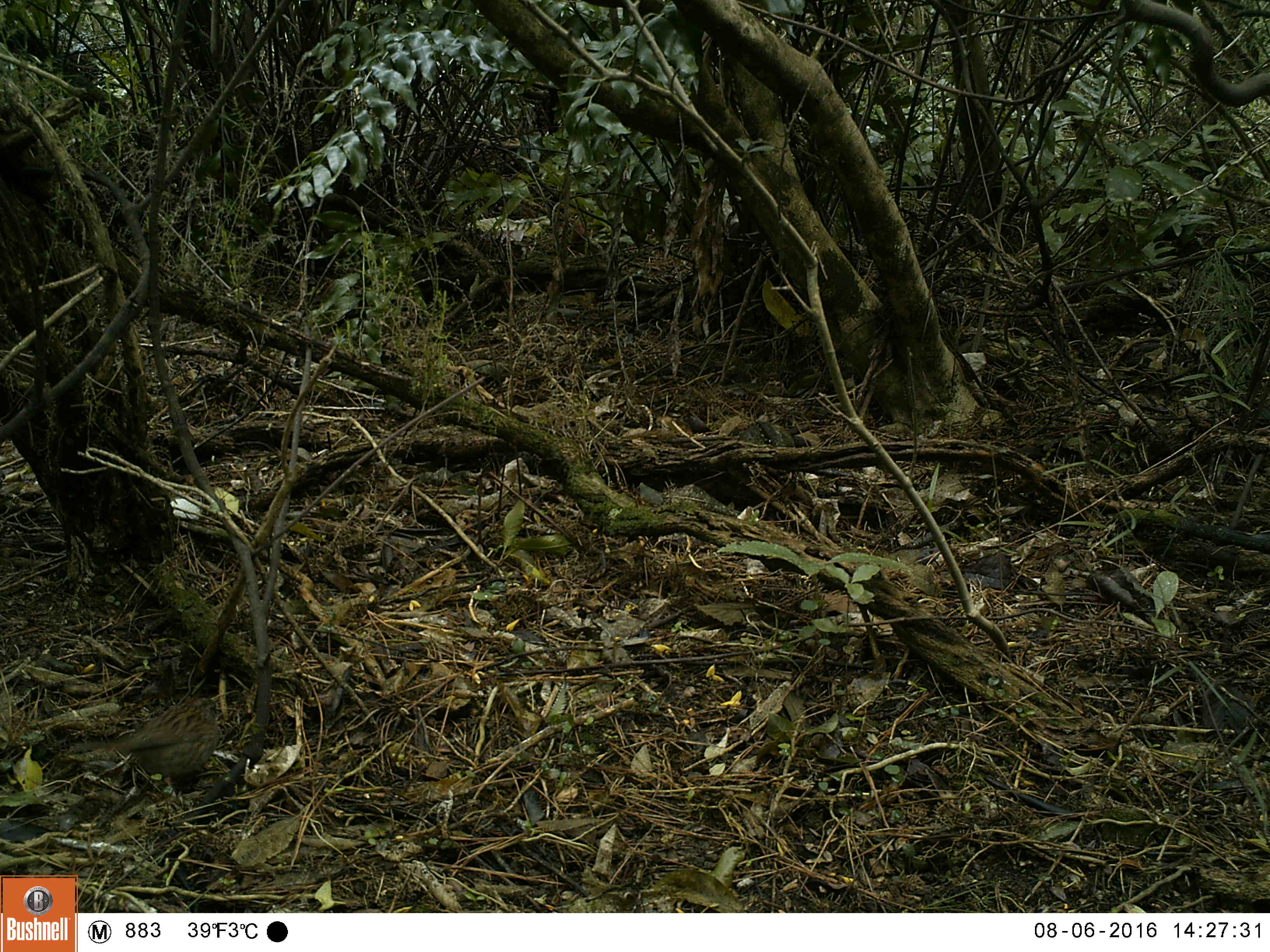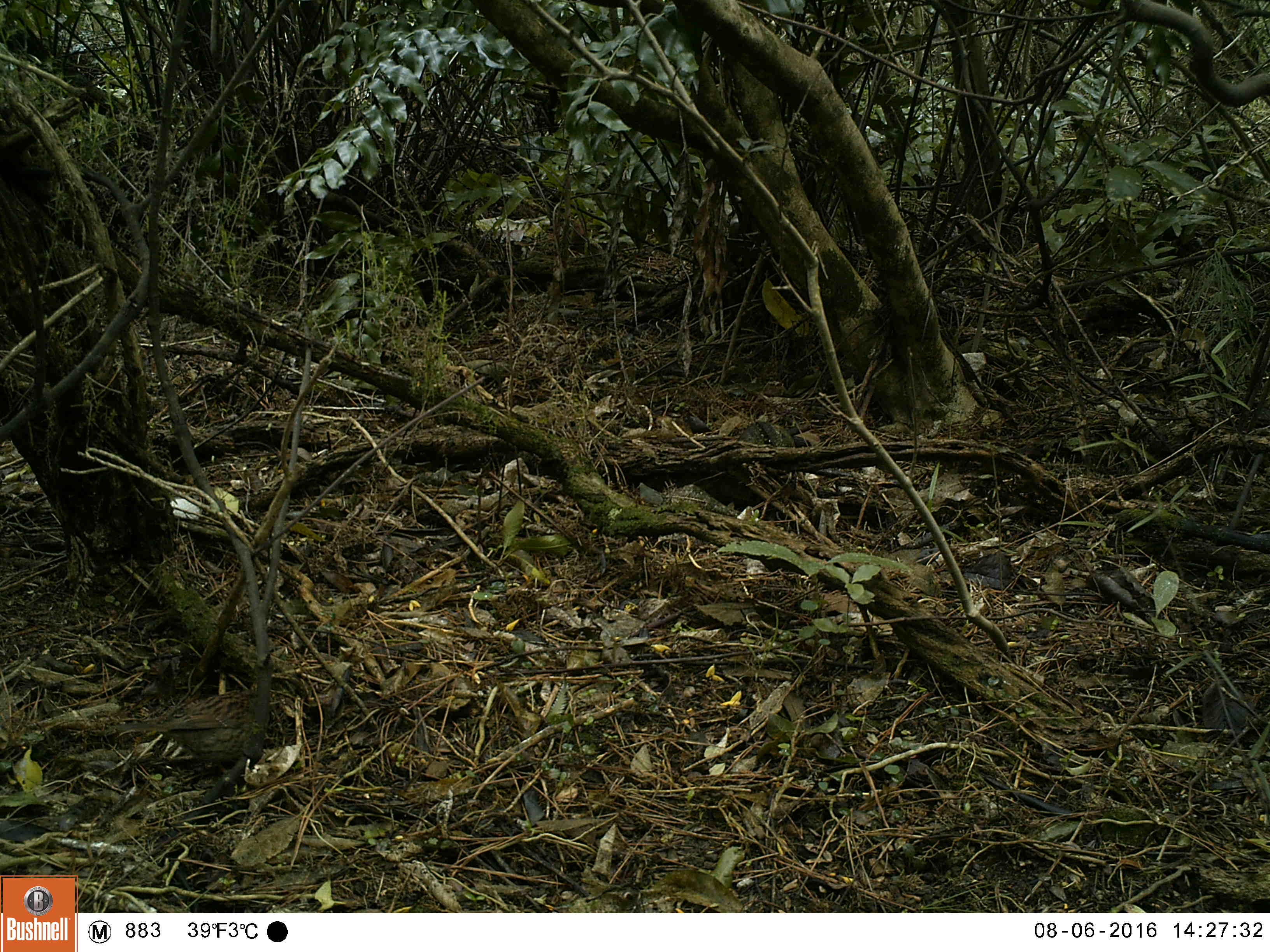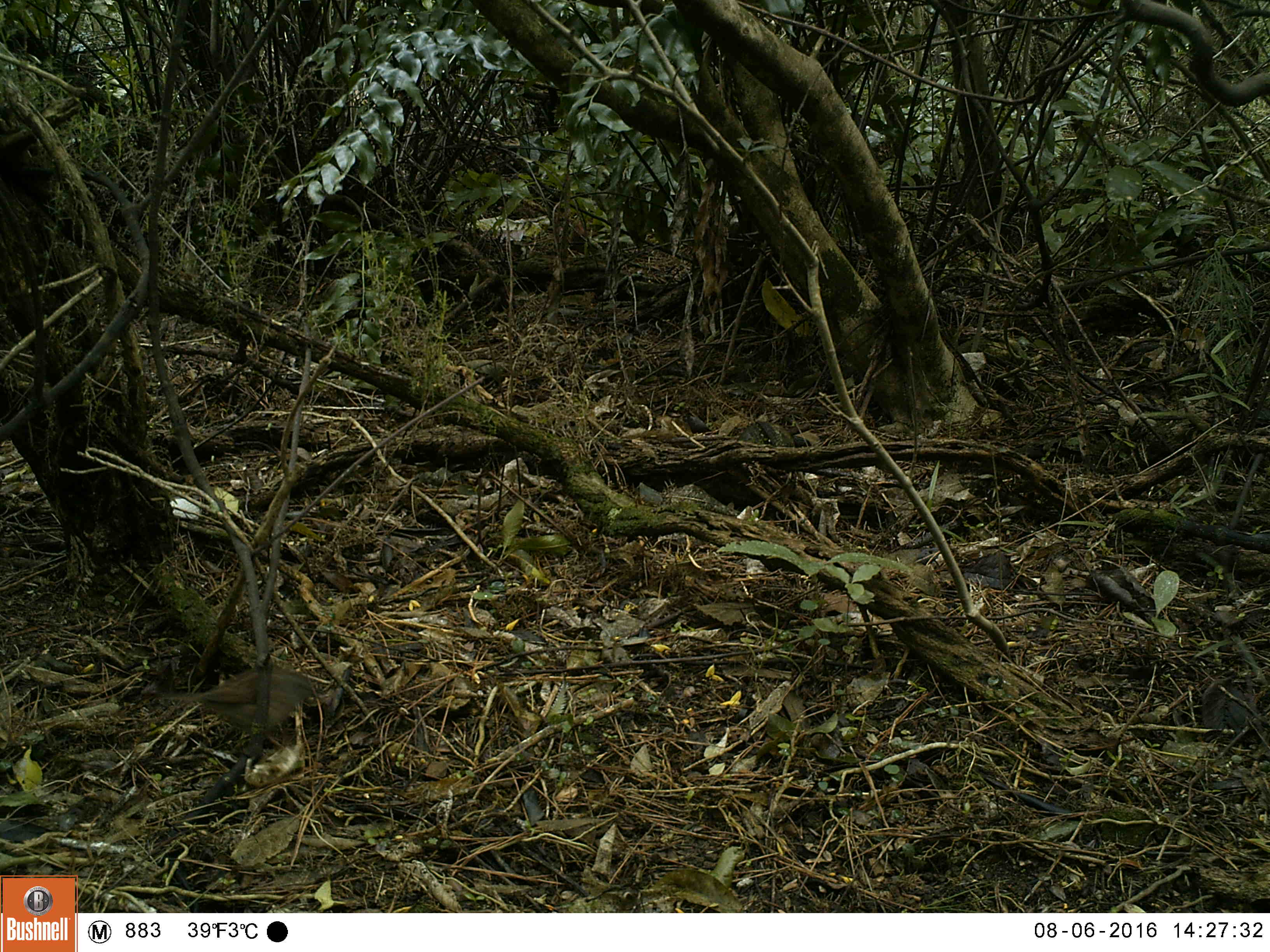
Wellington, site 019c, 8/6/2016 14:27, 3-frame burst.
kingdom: Animalia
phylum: Chordata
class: Aves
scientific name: Aves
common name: bird